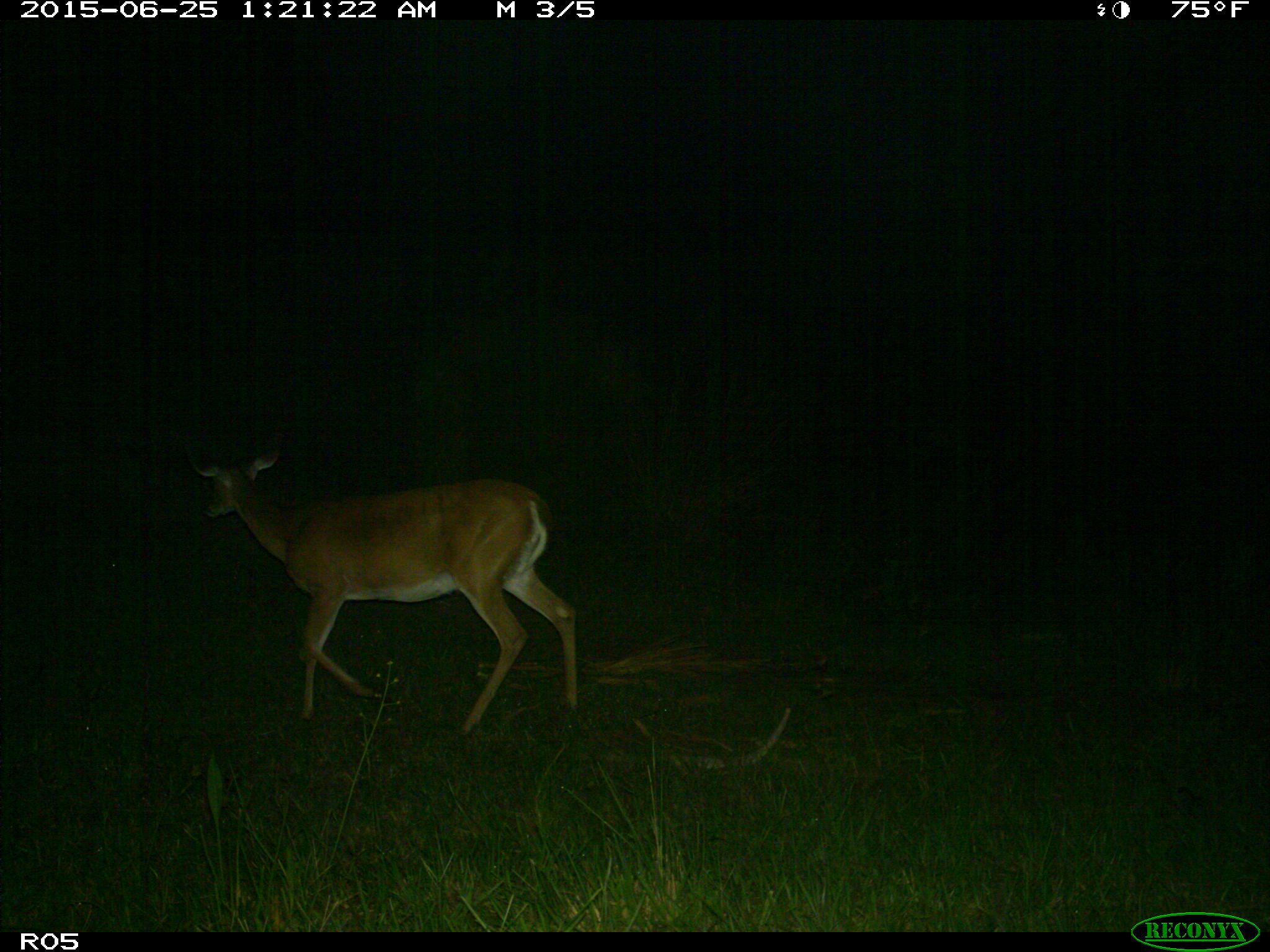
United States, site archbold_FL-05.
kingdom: Animalia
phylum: Chordata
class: Mammalia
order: Artiodactyla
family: Cervidae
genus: Odocoileus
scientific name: Odocoileus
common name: deer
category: unidentified deer